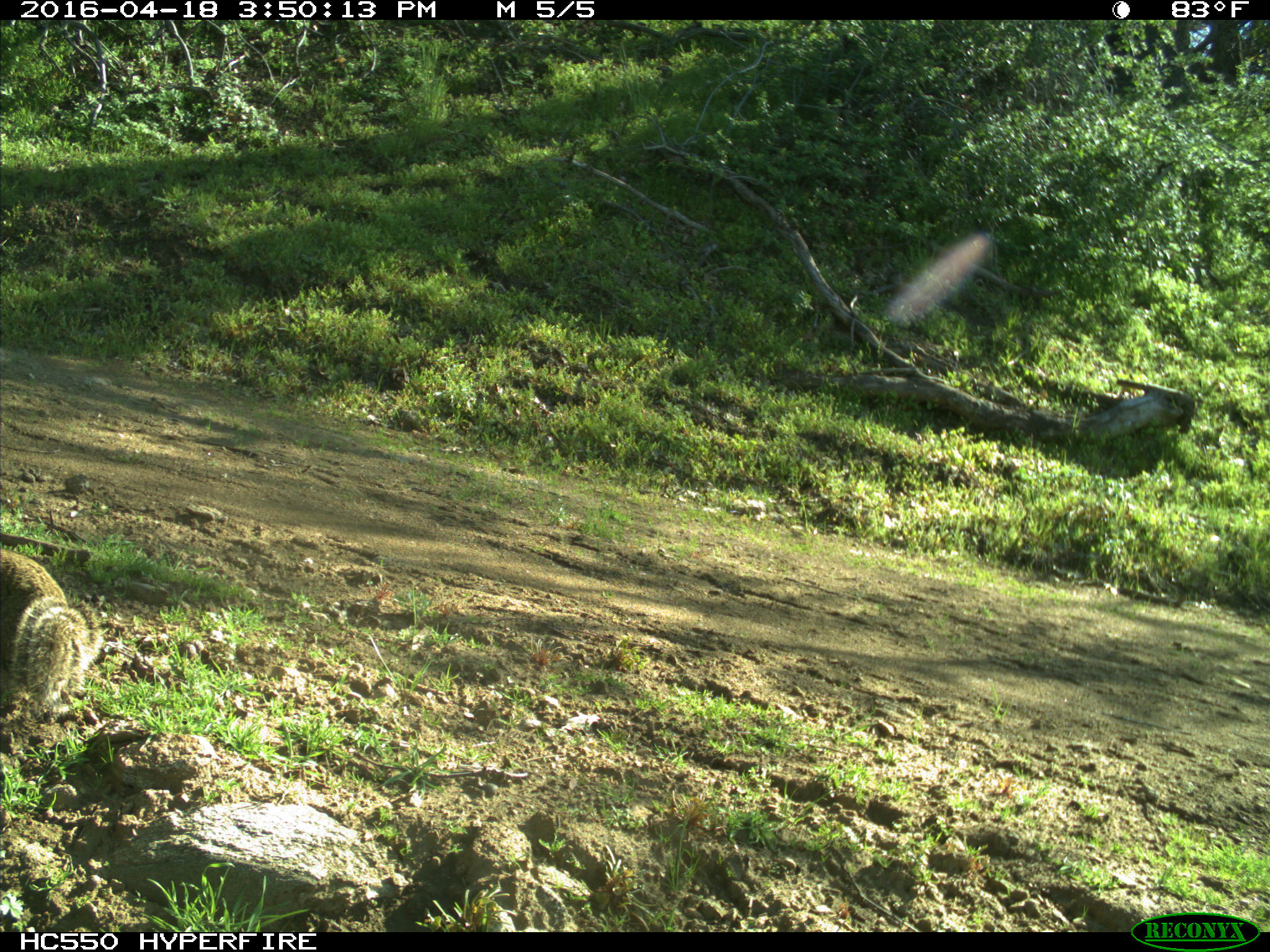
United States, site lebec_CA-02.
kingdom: Animalia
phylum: Chordata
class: Mammalia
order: Rodentia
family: Sciuridae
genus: Otospermophilus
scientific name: Otospermophilus beecheyi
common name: california ground squirrel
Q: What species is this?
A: Otospermophilus beecheyi (california ground squirrel).